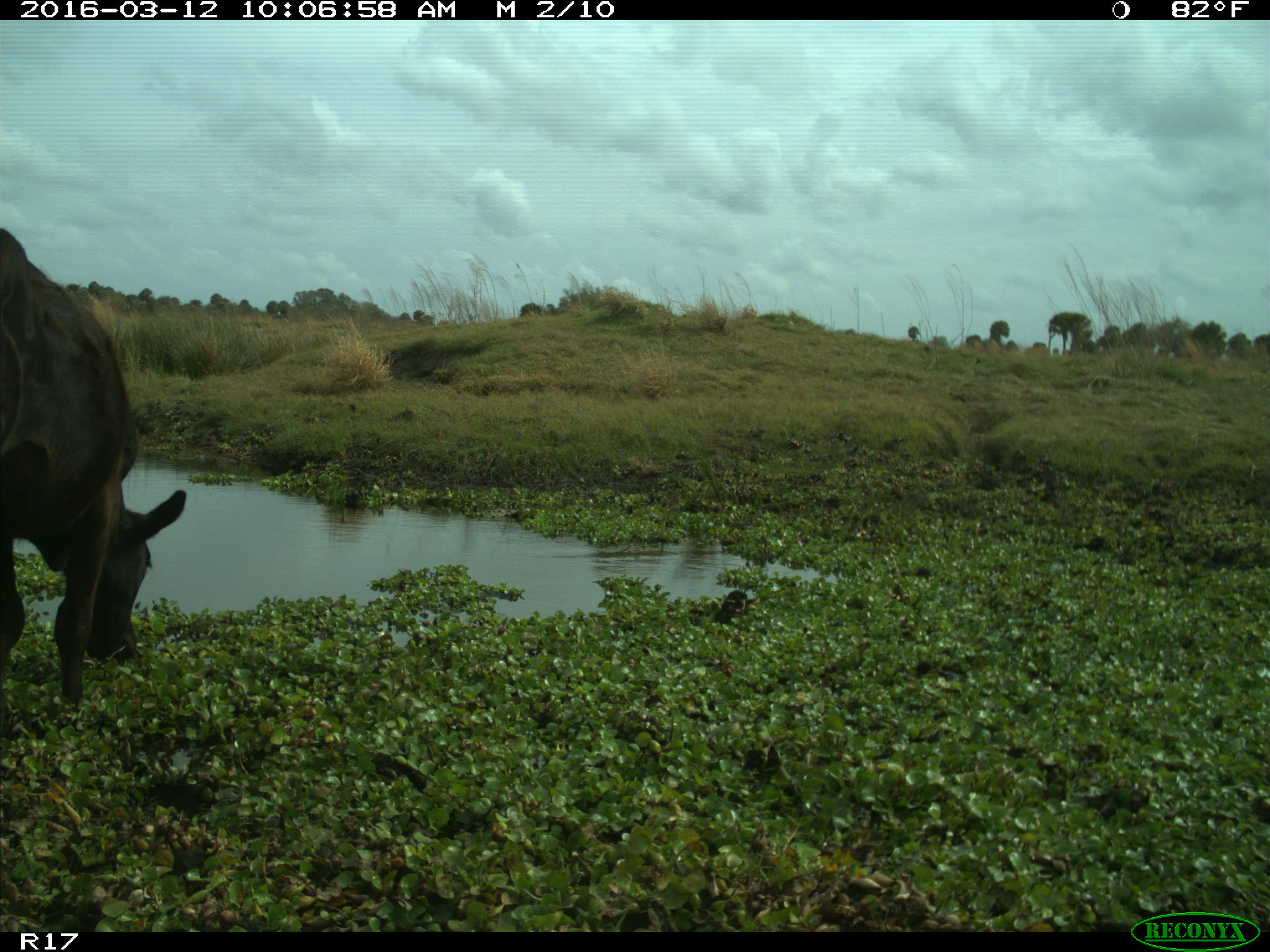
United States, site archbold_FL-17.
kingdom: Animalia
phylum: Chordata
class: Mammalia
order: Artiodactyla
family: Bovidae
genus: Bos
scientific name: Bos taurus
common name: domestic cow